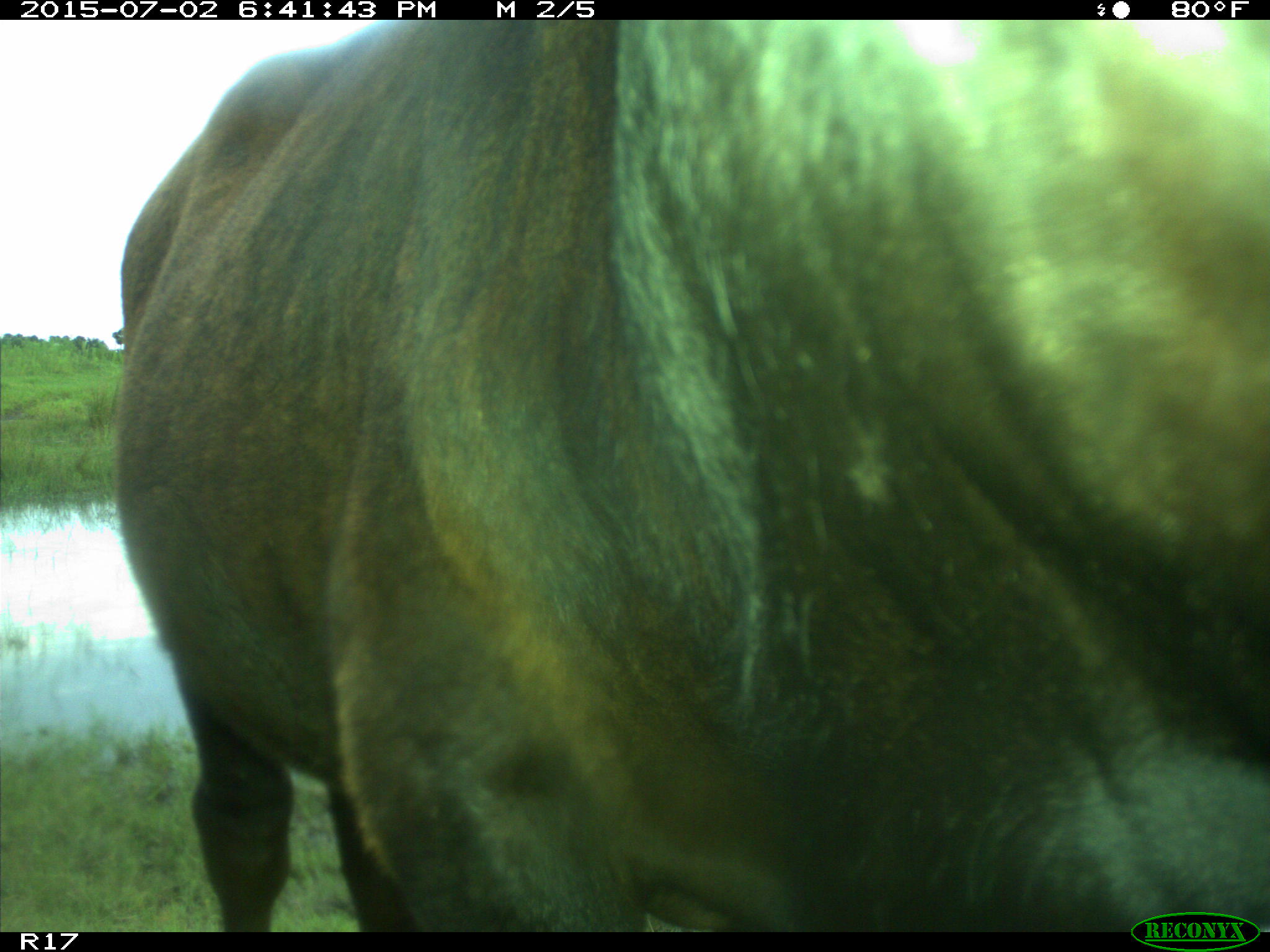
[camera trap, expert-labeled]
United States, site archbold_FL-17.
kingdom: Animalia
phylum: Chordata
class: Mammalia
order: Artiodactyla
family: Bovidae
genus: Bos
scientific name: Bos taurus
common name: domestic cow